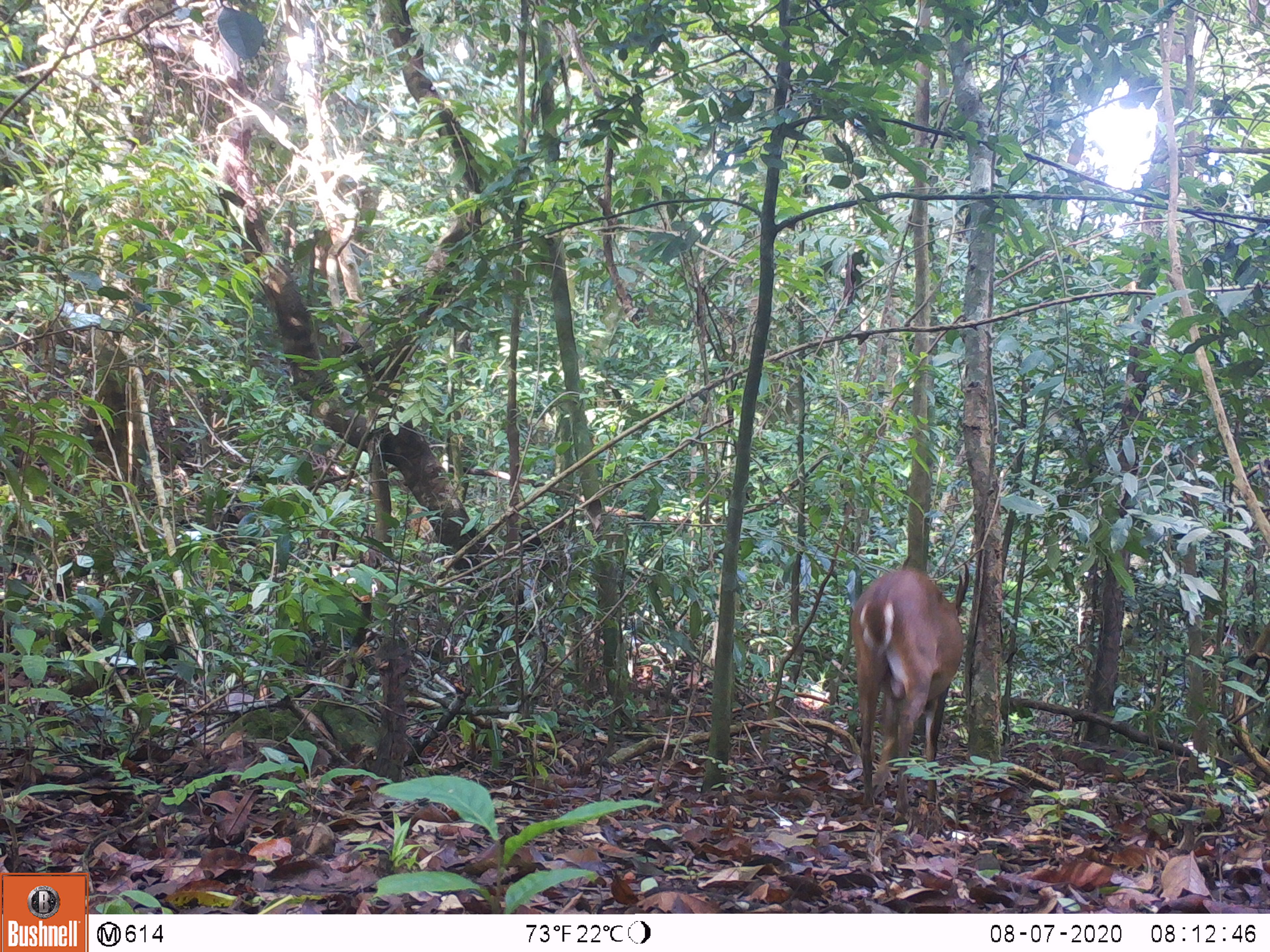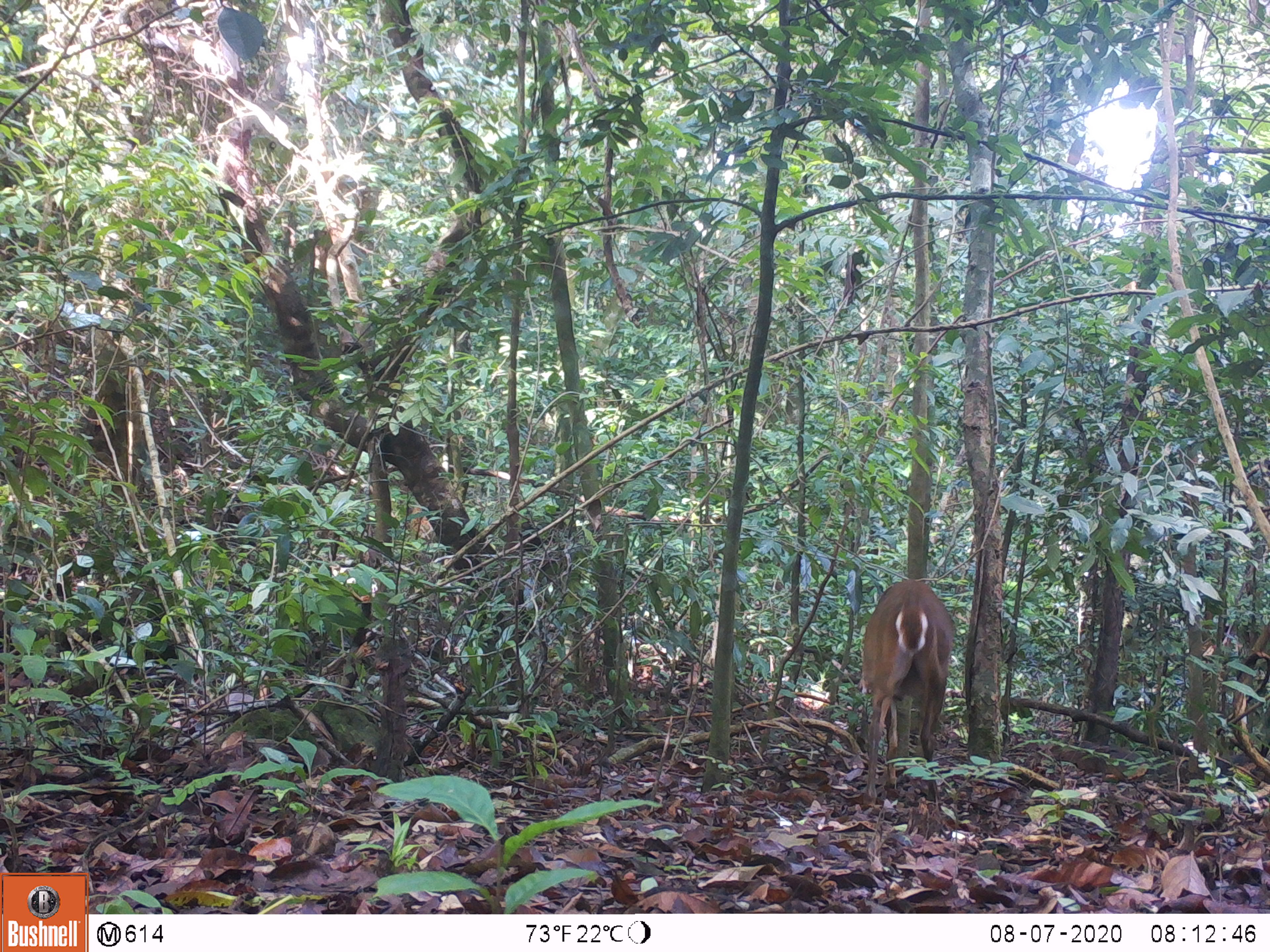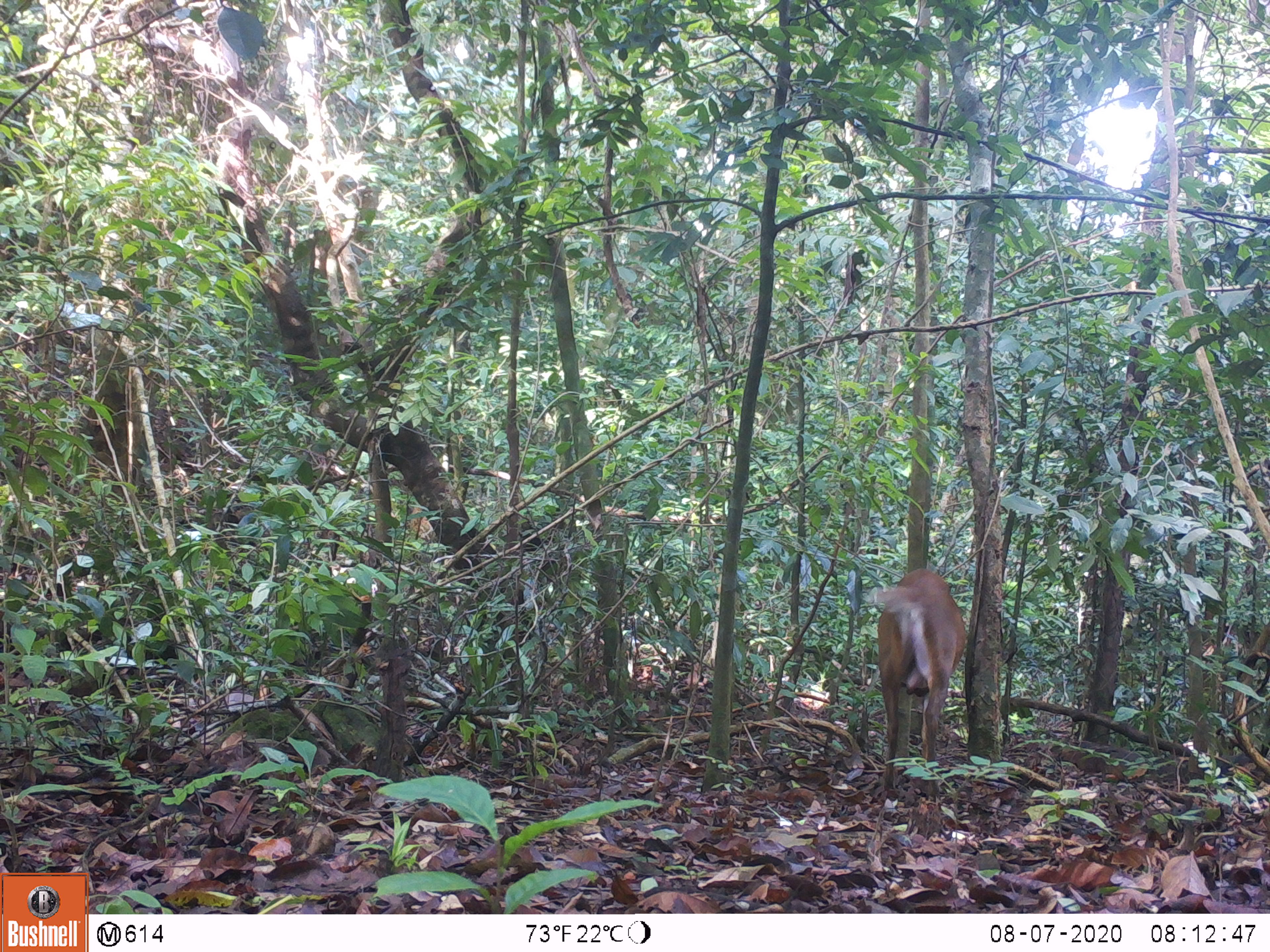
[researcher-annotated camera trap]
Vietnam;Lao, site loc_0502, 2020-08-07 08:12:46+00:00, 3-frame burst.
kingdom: Animalia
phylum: Chordata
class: Mammalia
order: Artiodactyla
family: Cervidae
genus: Muntiacus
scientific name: Muntiacus vuquangensis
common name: large-antlered muntjac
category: large antlered muntjac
Large antlered muntjac (large-antlered muntjac) (Muntiacus vuquangensis). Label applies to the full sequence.